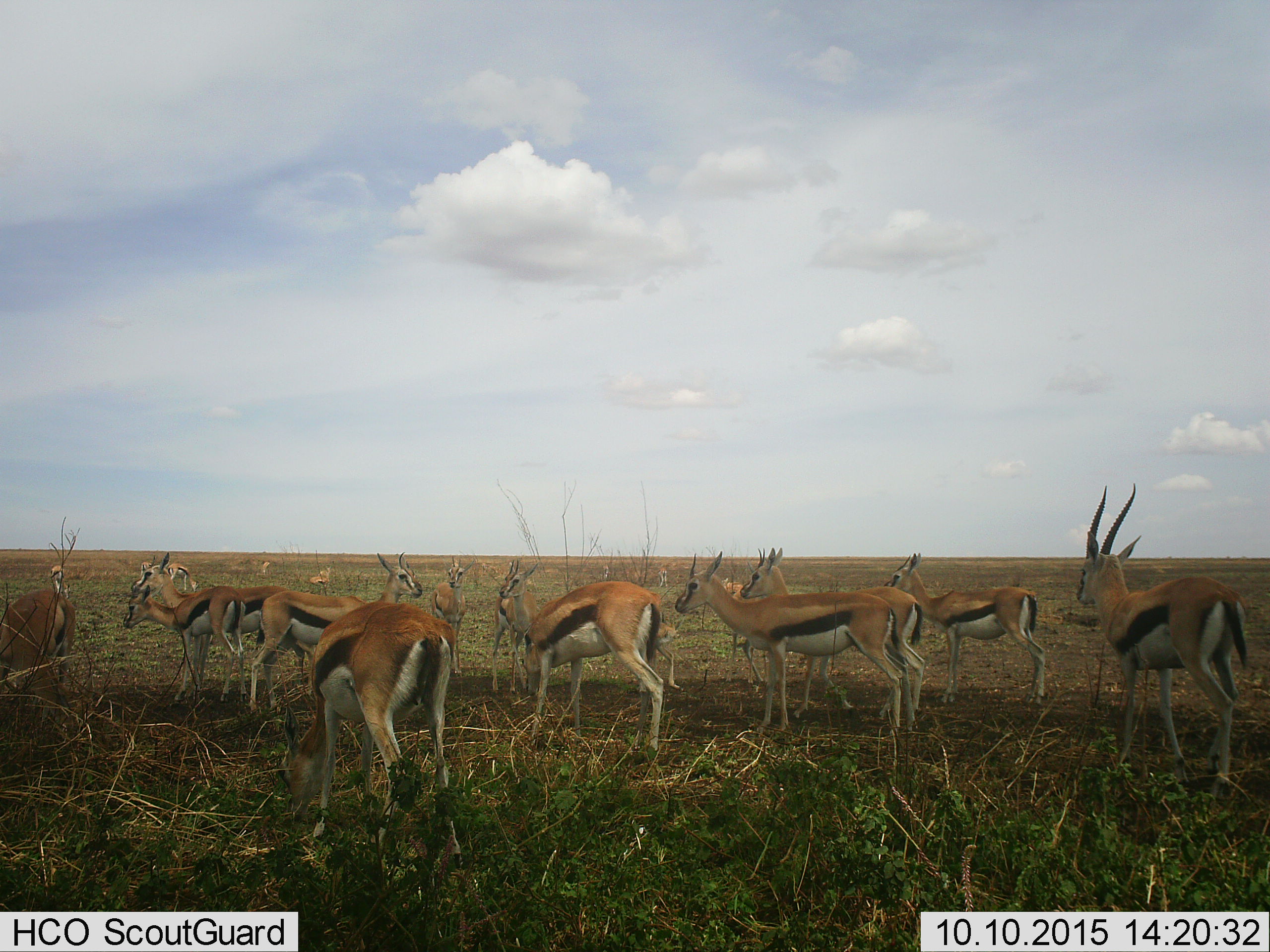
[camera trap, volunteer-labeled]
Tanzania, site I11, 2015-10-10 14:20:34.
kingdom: Animalia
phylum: Chordata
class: Mammalia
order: Artiodactyla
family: Bovidae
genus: Eudorcas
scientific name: Eudorcas thomsonii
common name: thomson's gazelle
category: gazellethomsons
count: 11-50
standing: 100%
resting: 10%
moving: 10%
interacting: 0%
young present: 10%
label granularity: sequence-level